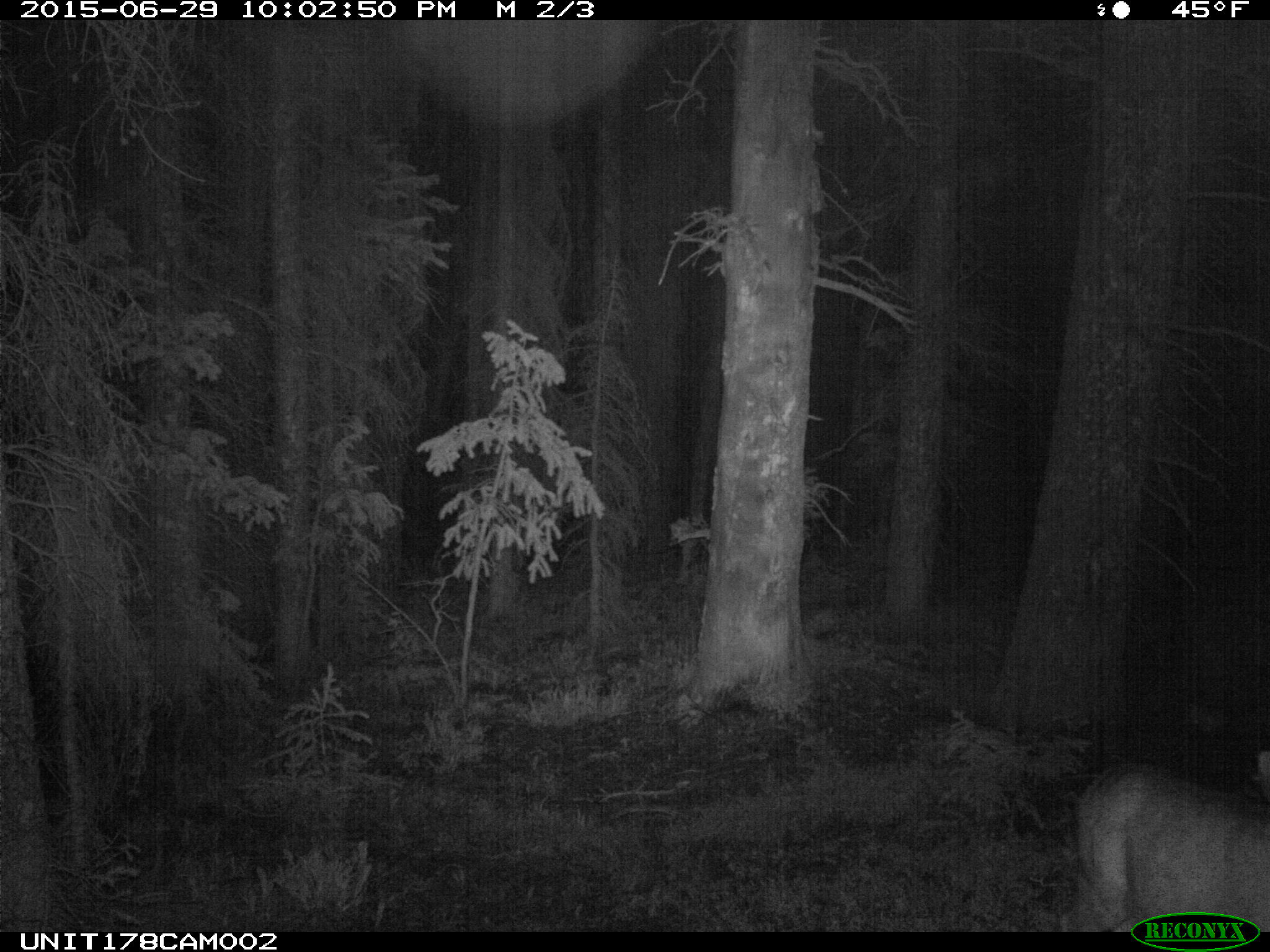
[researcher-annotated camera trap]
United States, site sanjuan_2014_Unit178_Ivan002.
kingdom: Animalia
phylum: Chordata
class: Mammalia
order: Artiodactyla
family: Cervidae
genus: Odocoileus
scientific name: Odocoileus hemionus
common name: mule deer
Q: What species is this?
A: Odocoileus hemionus (mule deer).